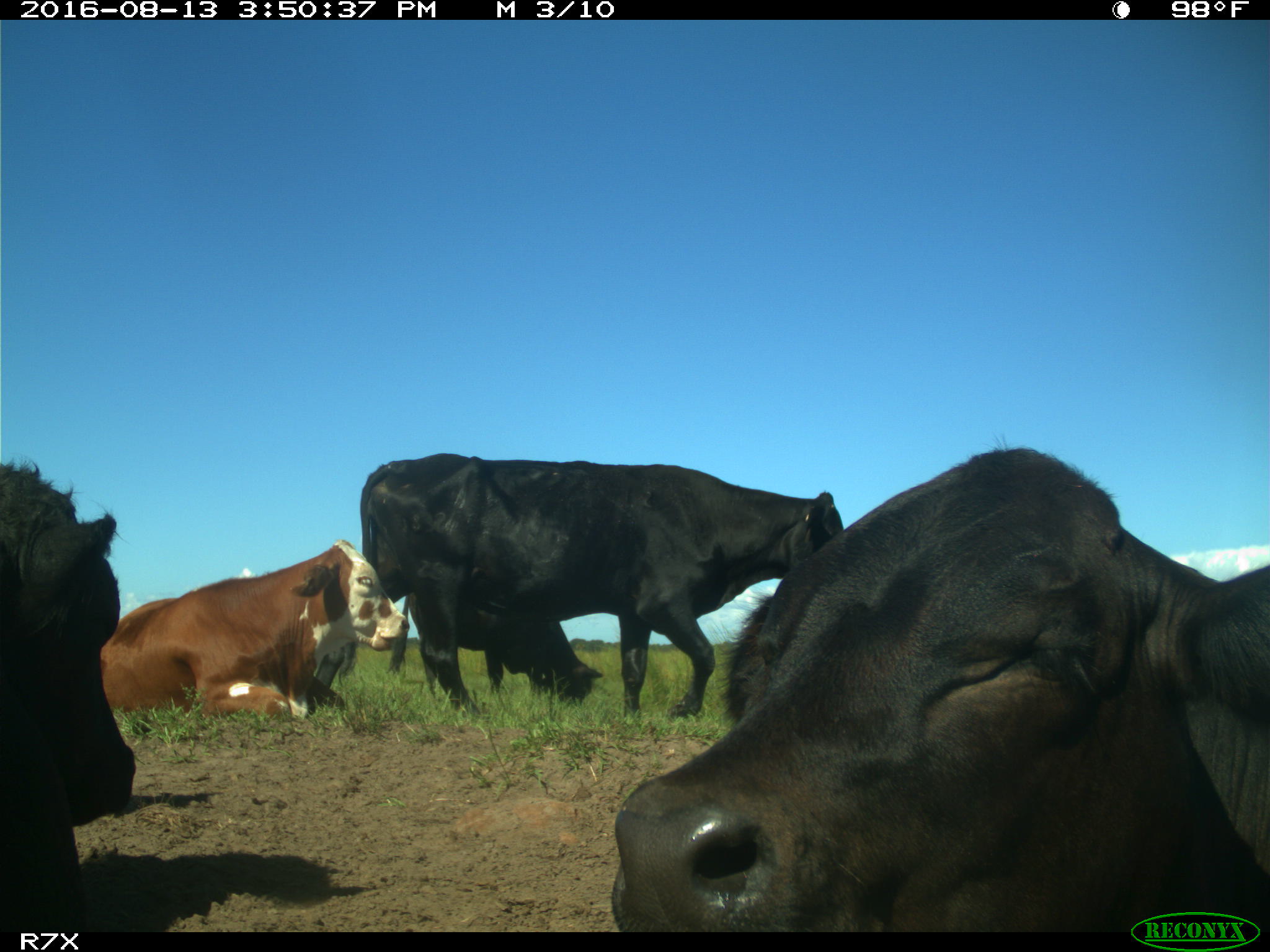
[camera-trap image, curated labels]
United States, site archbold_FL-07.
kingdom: Animalia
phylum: Chordata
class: Mammalia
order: Artiodactyla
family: Bovidae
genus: Bos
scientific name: Bos taurus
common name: domestic cow